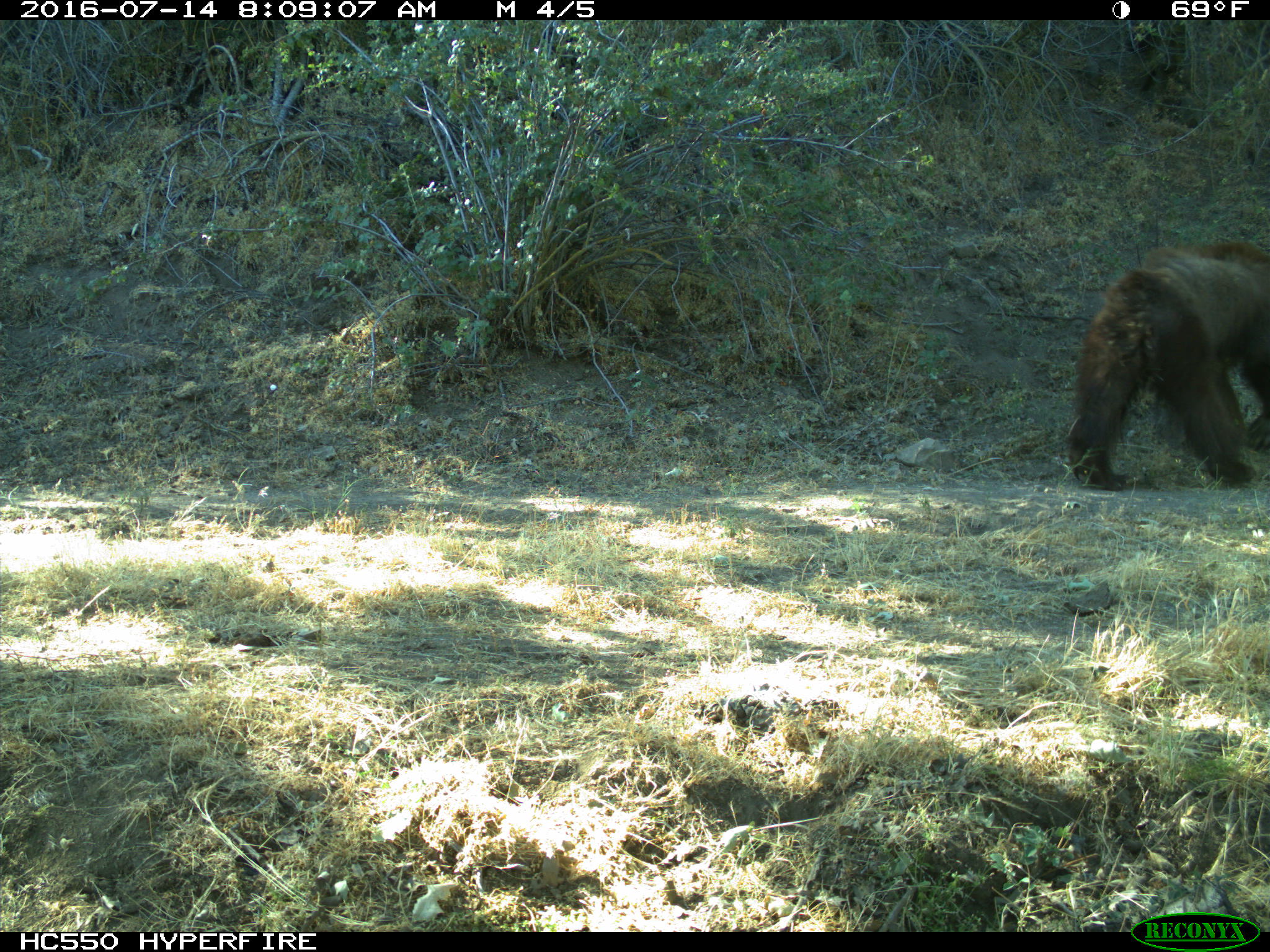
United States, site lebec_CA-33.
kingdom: Animalia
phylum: Chordata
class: Mammalia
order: Carnivora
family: Ursidae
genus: Ursus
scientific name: Ursus americanus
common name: american black bear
Ursus americanus (american black bear).